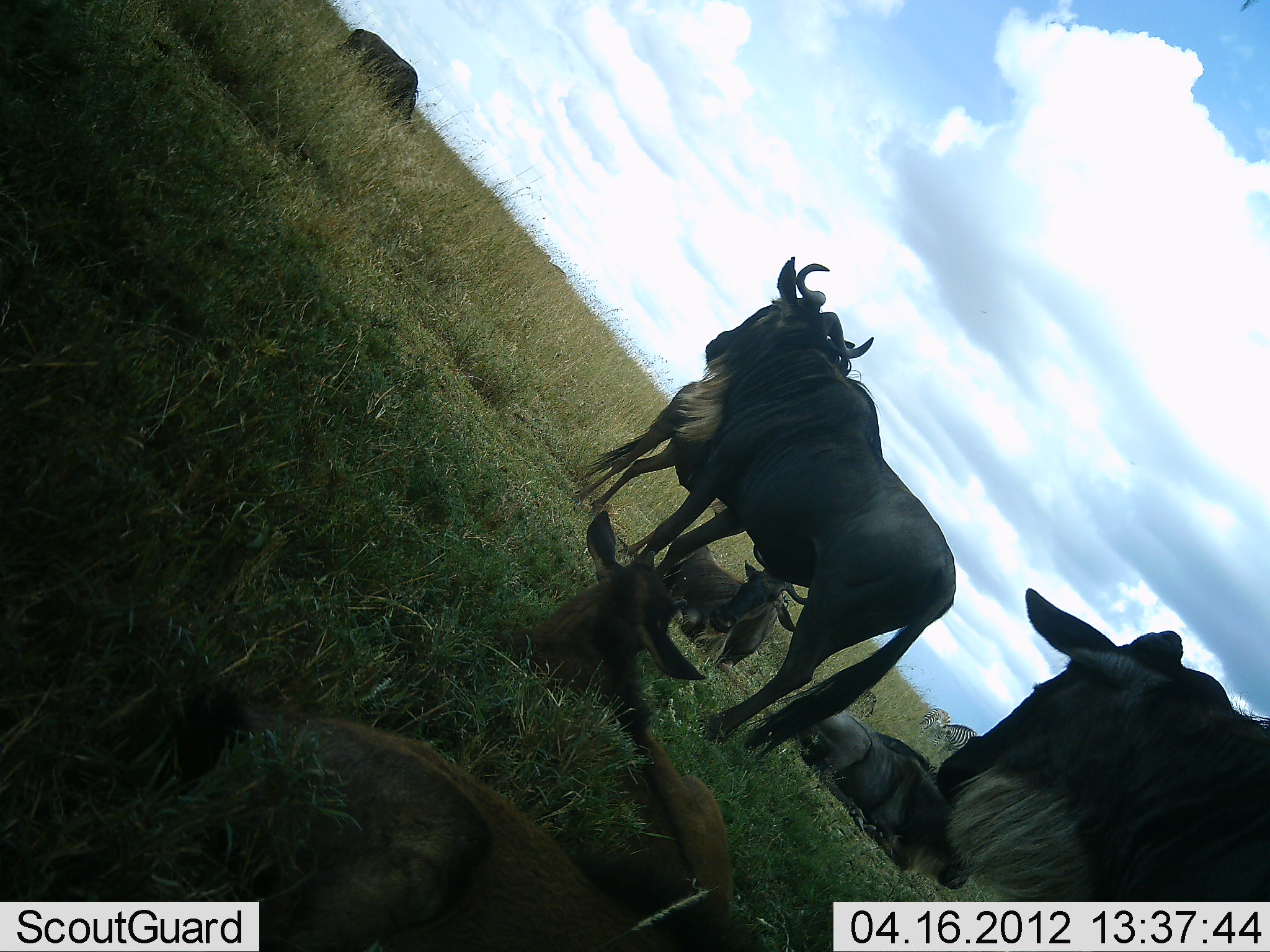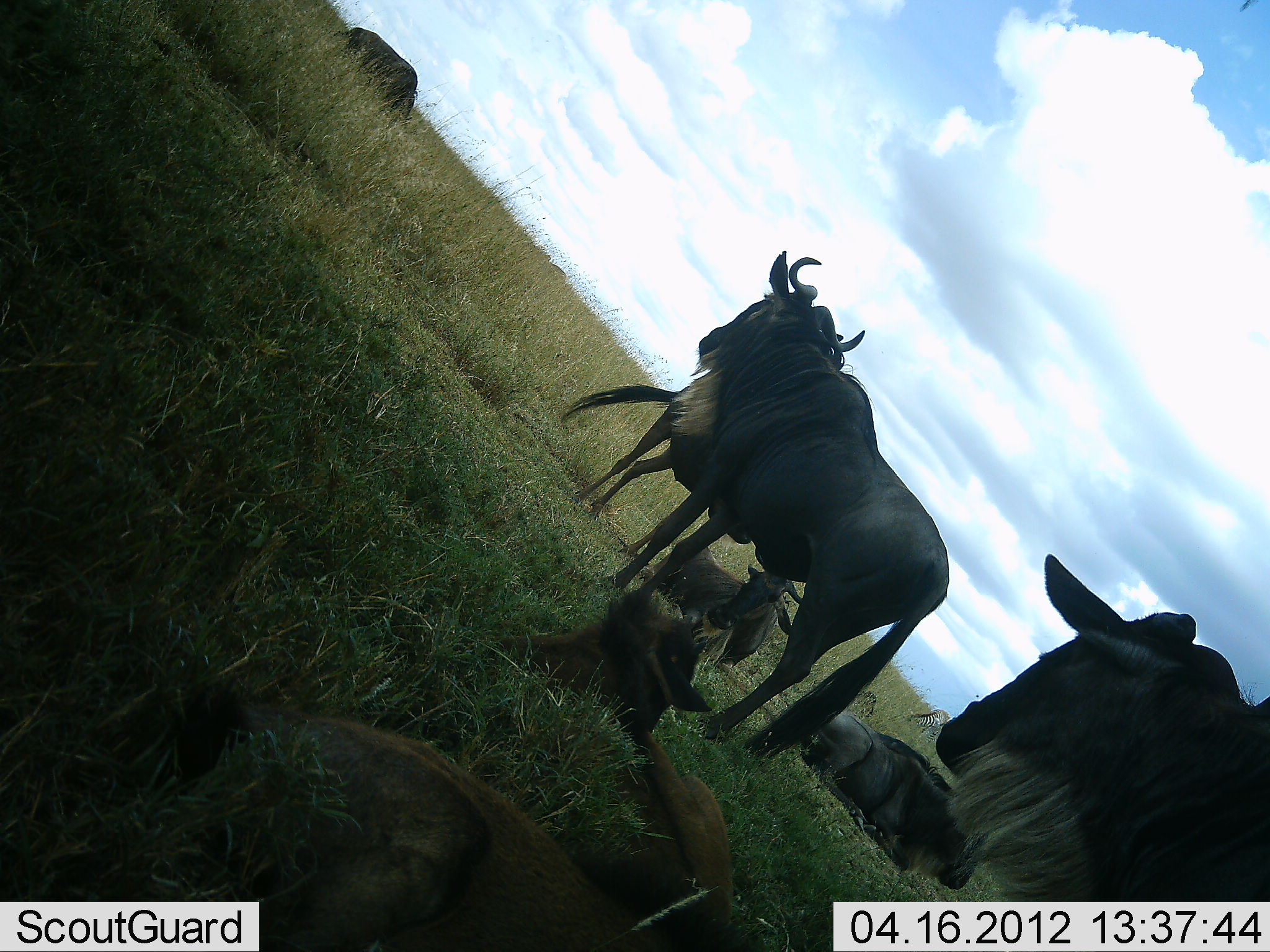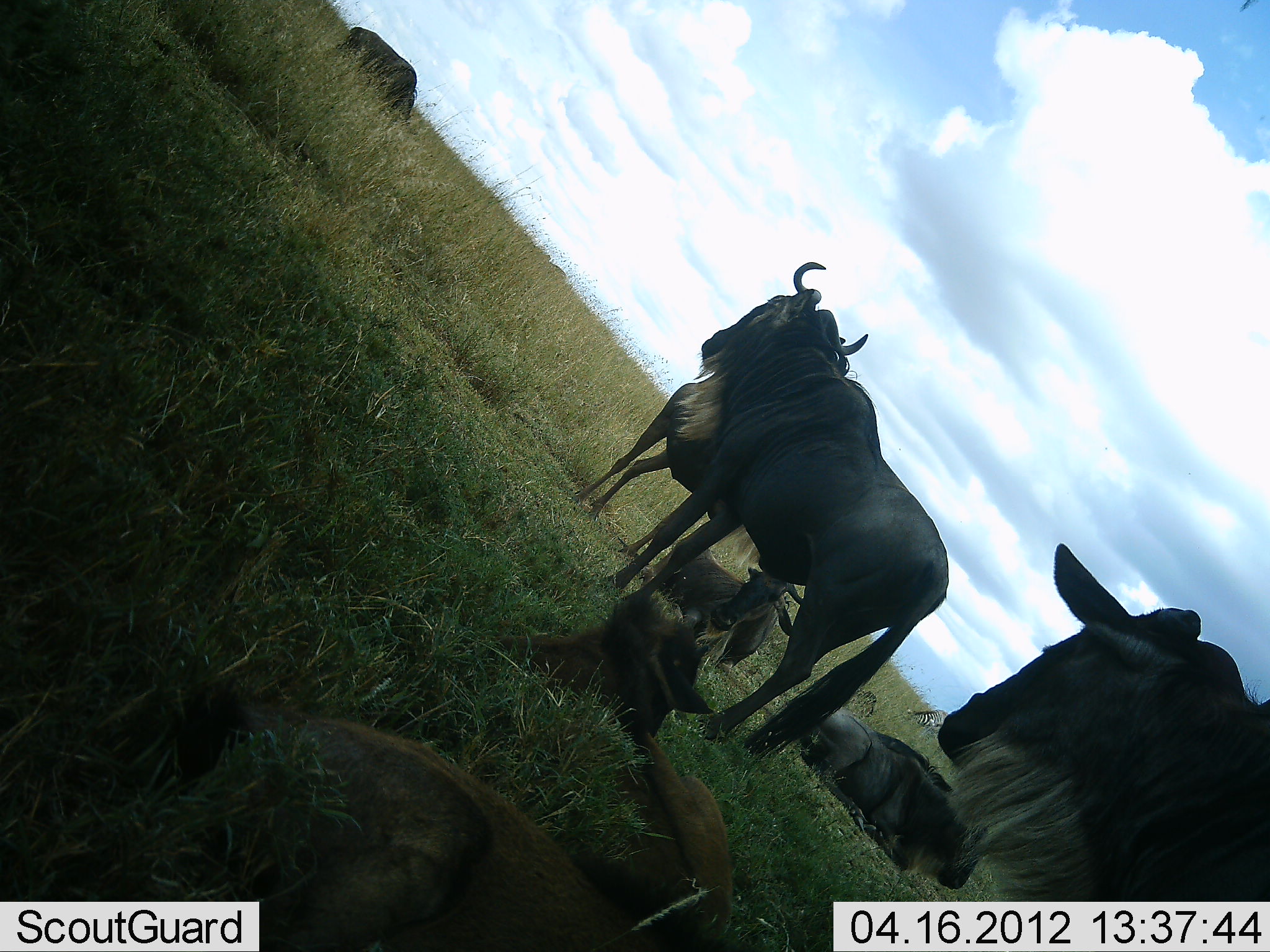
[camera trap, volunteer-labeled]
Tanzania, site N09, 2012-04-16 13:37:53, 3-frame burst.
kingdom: Animalia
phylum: Chordata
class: Mammalia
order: Artiodactyla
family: Bovidae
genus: Connochaetes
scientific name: Connochaetes taurinus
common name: blue wildebeest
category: wildebeest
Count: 7.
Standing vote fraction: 75%.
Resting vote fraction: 91%.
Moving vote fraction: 3%.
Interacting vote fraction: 3%.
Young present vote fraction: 59%.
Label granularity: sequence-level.